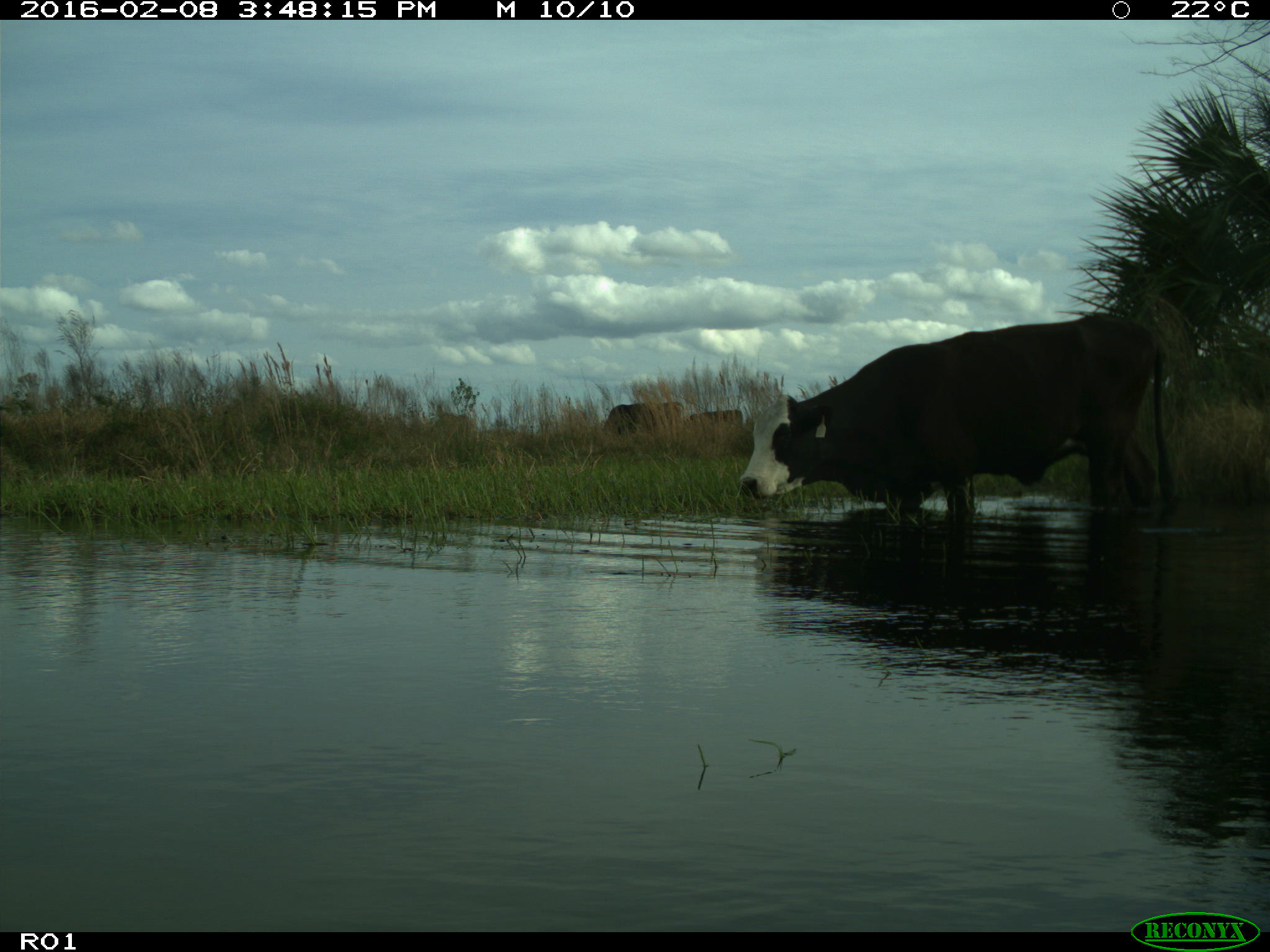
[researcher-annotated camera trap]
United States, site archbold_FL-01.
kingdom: Animalia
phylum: Chordata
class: Mammalia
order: Artiodactyla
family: Bovidae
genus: Bos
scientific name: Bos taurus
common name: domestic cow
Bos taurus (domestic cow).